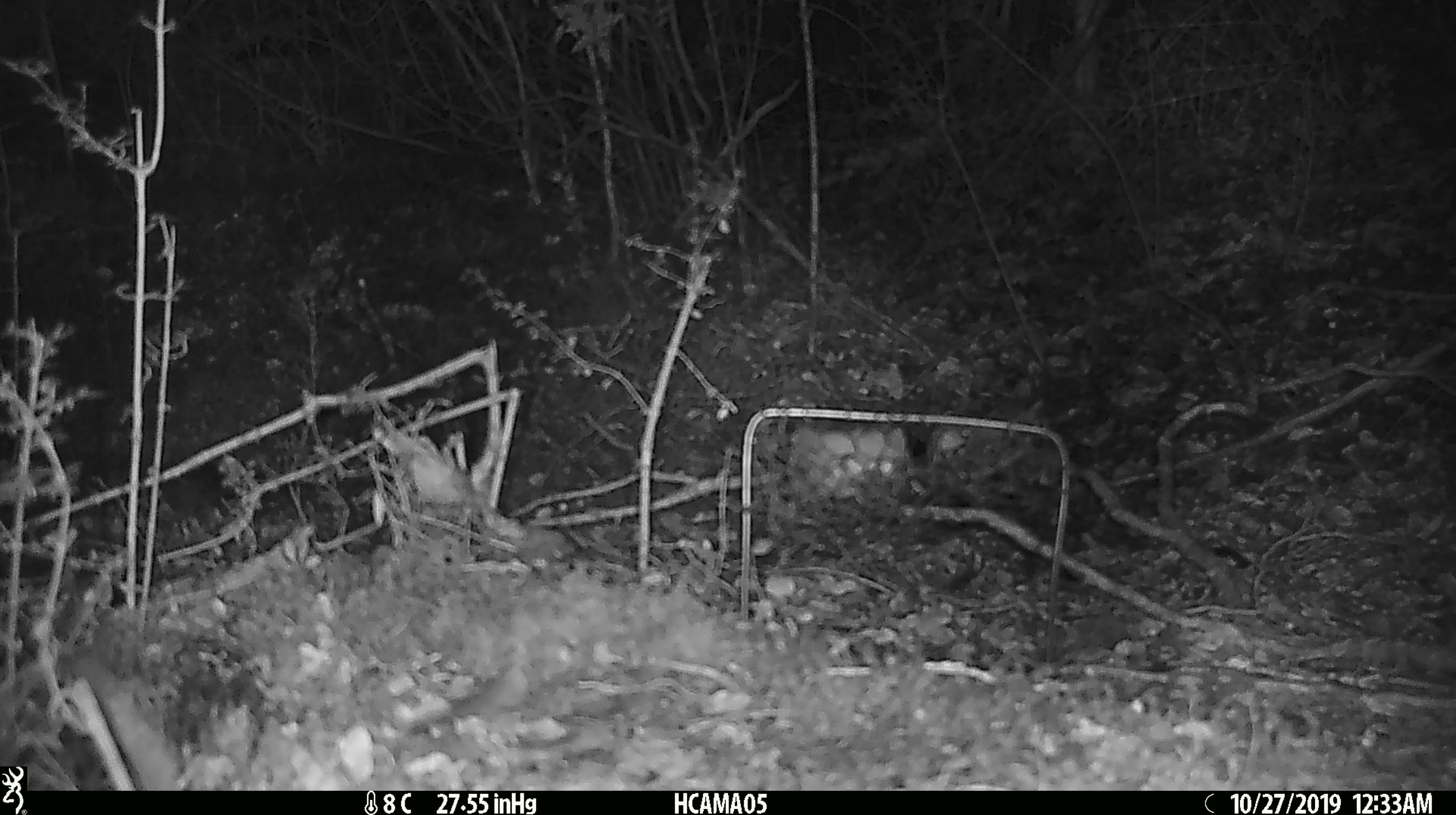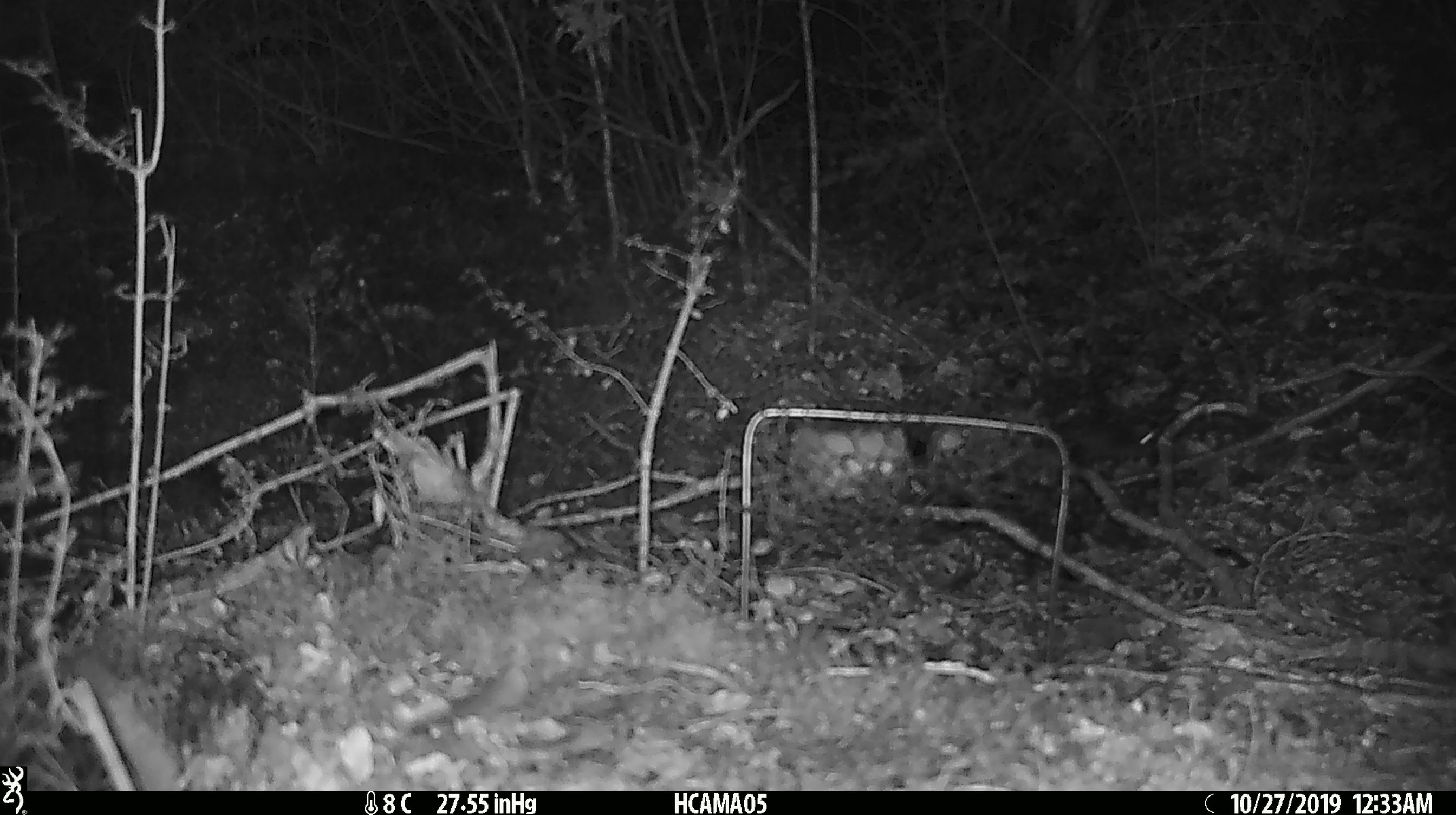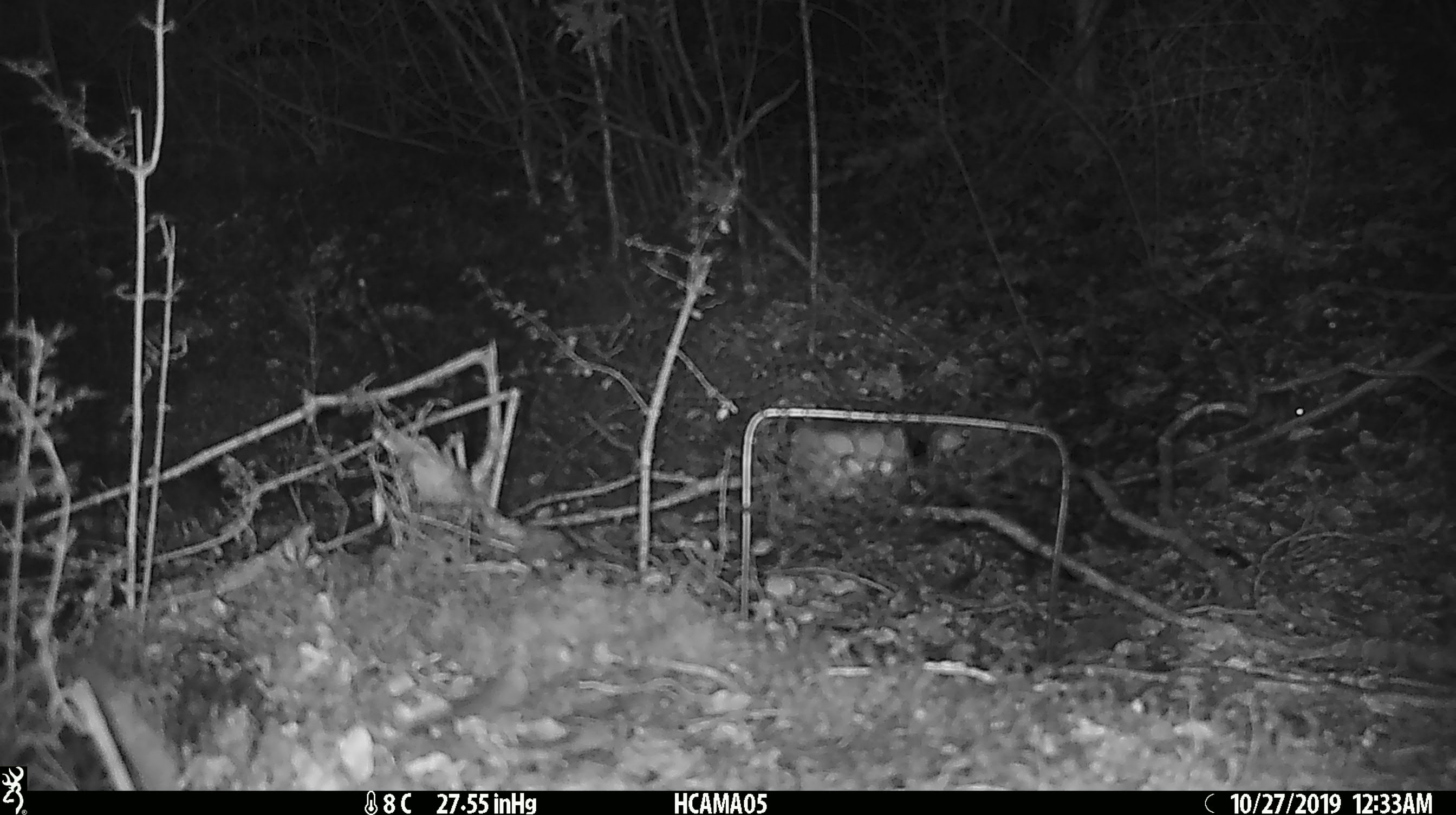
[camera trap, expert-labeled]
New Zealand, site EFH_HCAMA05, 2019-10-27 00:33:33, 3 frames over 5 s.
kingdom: Animalia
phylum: Chordata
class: Mammalia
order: Rodentia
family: Muridae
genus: Mus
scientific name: Mus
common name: mouse